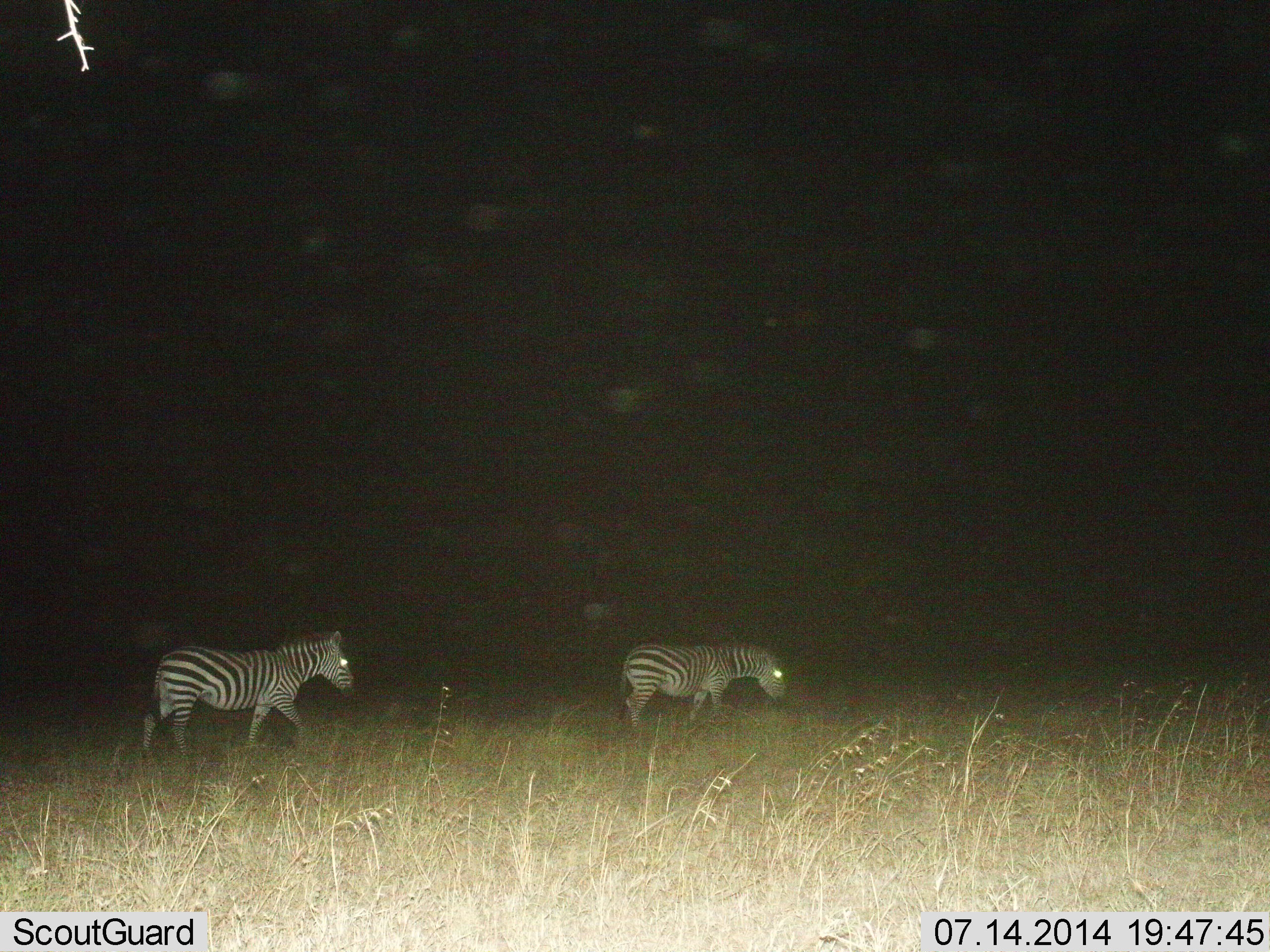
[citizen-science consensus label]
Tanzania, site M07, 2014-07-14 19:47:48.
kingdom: Animalia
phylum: Chordata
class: Mammalia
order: Perissodactyla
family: Equidae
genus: Equus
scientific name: Equus quagga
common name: plains zebra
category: zebra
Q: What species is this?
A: Zebra (plains zebra) (Equus quagga).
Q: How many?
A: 2.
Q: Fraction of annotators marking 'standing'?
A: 20%.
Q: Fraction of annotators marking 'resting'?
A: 0%.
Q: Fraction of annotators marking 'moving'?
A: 80%.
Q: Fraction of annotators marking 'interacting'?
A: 0%.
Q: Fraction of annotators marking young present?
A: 0%.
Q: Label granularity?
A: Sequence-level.